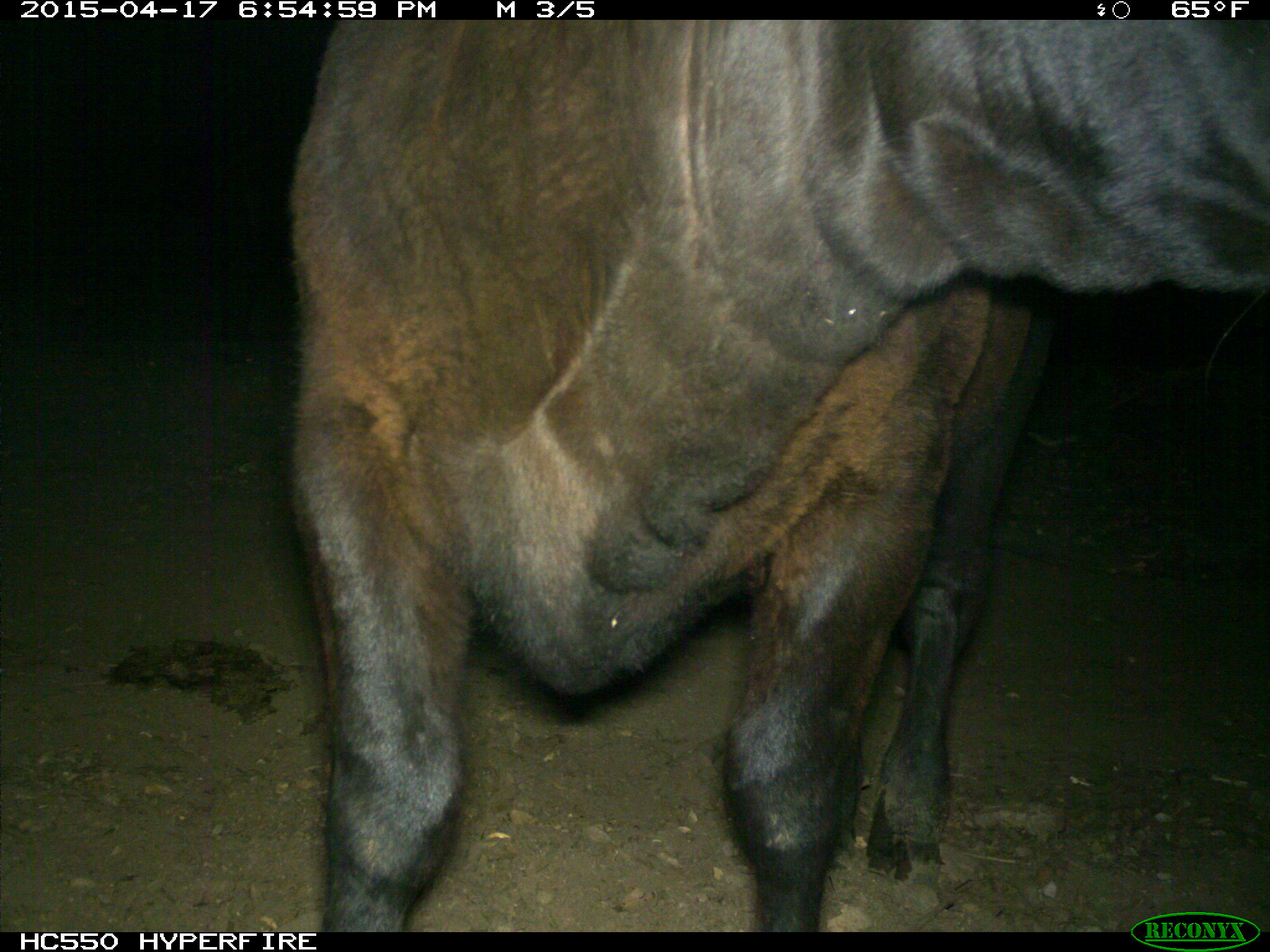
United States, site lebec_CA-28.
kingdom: Animalia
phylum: Chordata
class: Mammalia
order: Artiodactyla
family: Bovidae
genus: Bos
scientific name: Bos taurus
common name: domestic cow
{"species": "Bos taurus (domestic cow)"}